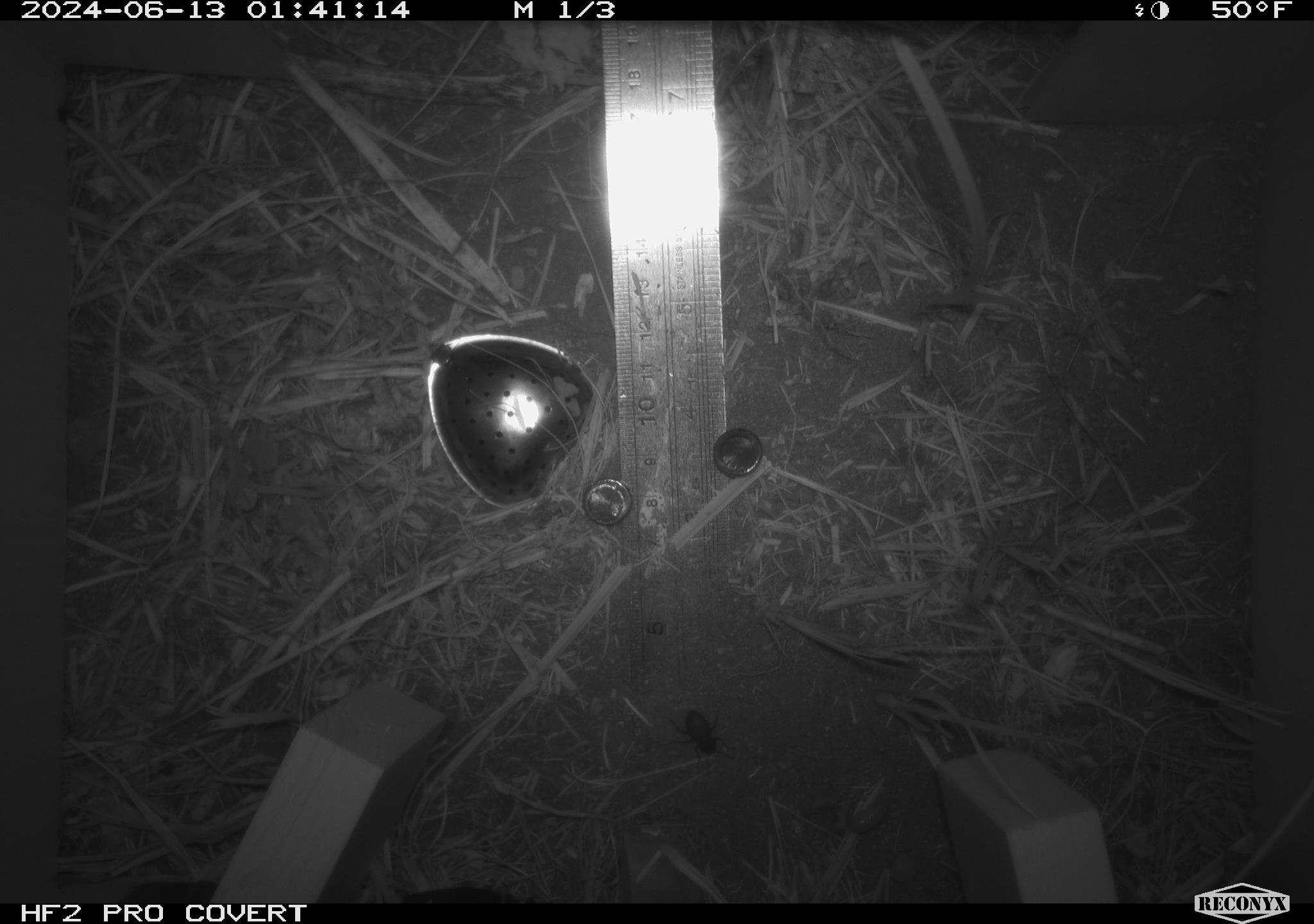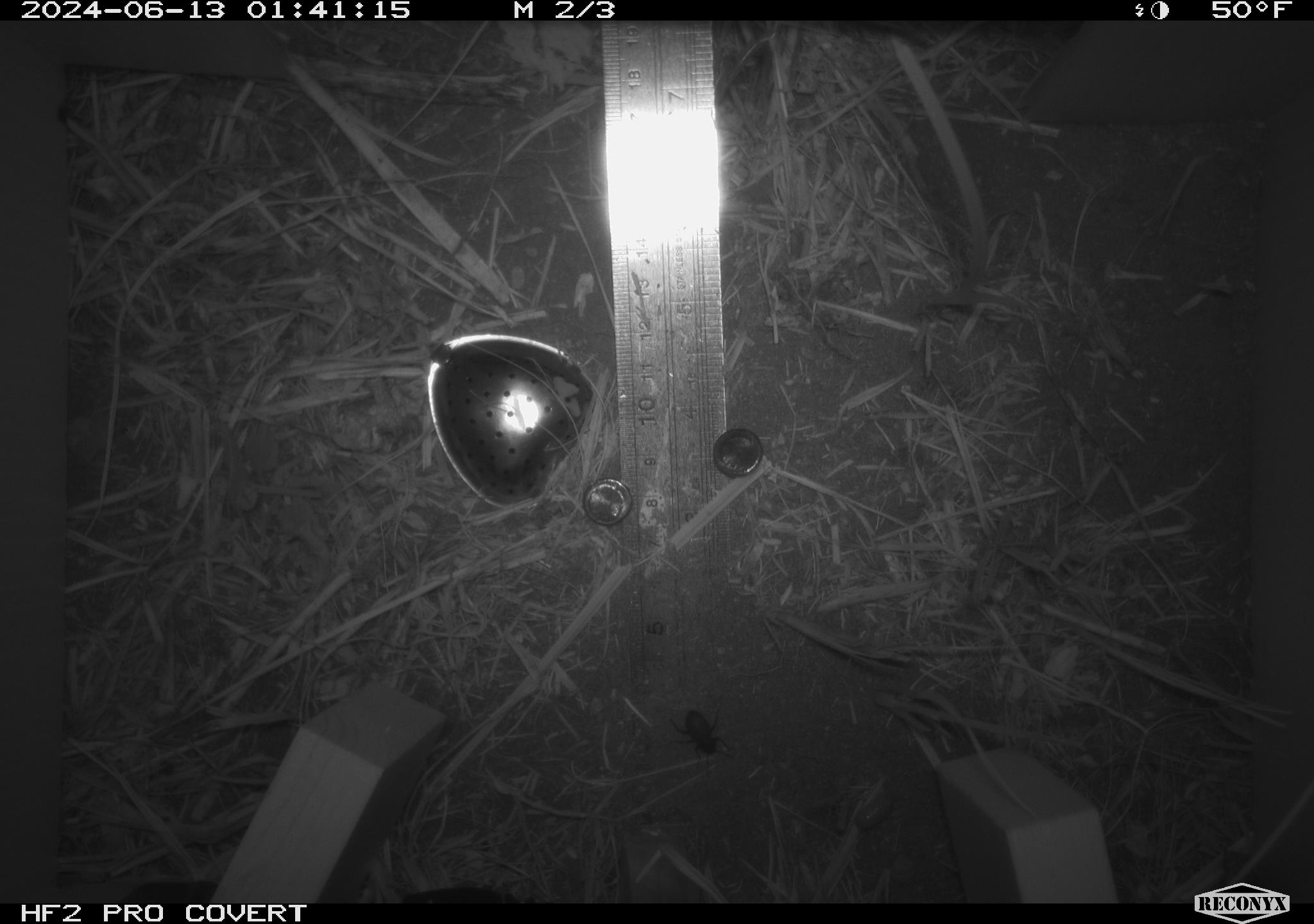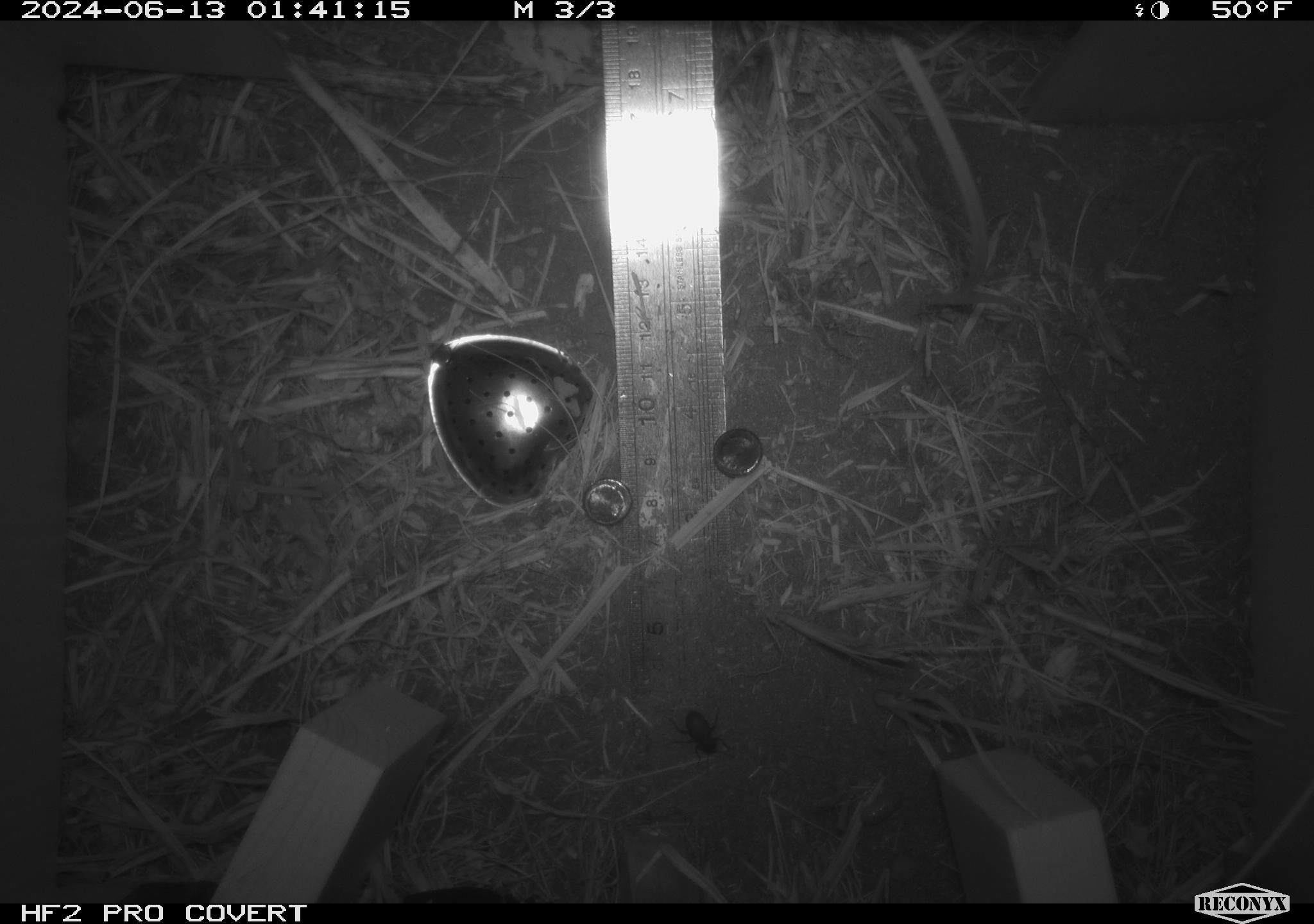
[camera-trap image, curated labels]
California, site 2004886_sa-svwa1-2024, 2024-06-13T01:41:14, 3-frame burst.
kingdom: Animalia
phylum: Arthropoda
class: Insecta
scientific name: Insecta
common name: insect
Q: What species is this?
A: Insect (Insecta).